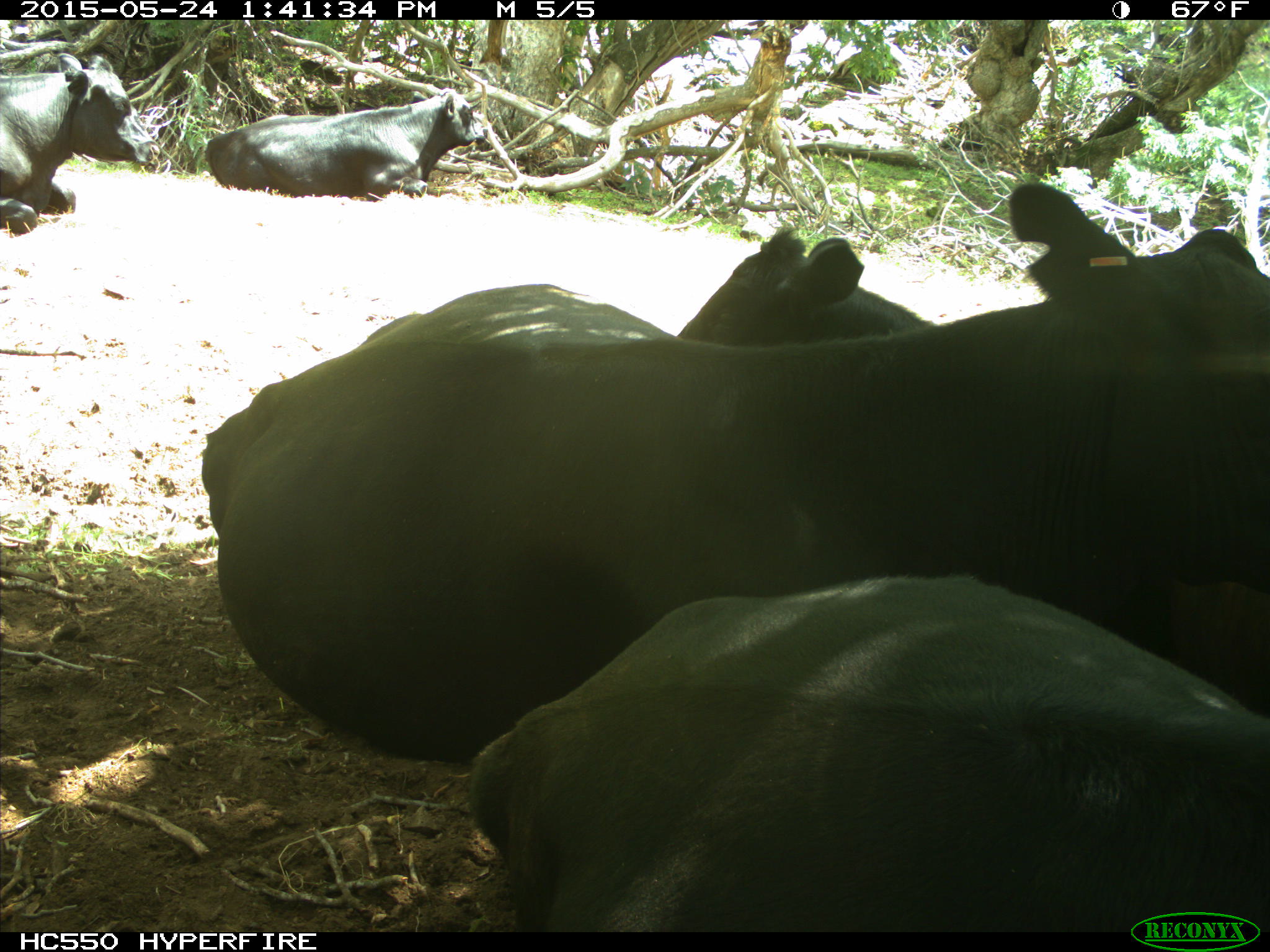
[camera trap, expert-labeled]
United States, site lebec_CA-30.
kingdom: Animalia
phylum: Chordata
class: Mammalia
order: Artiodactyla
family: Bovidae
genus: Bos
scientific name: Bos taurus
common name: domestic cow